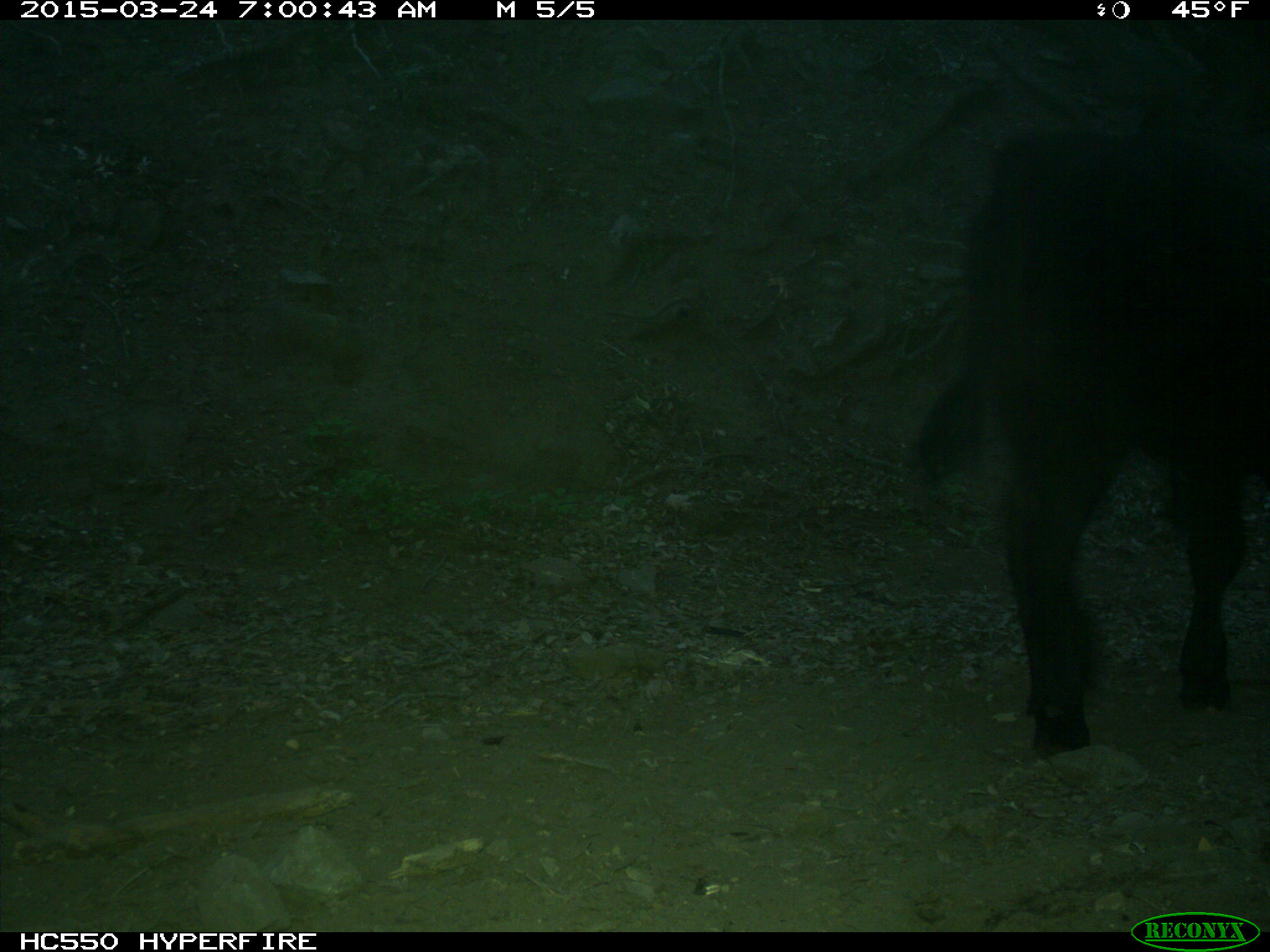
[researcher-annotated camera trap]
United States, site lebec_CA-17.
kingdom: Animalia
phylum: Chordata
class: Mammalia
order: Artiodactyla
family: Bovidae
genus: Bos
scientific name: Bos taurus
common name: domestic cow